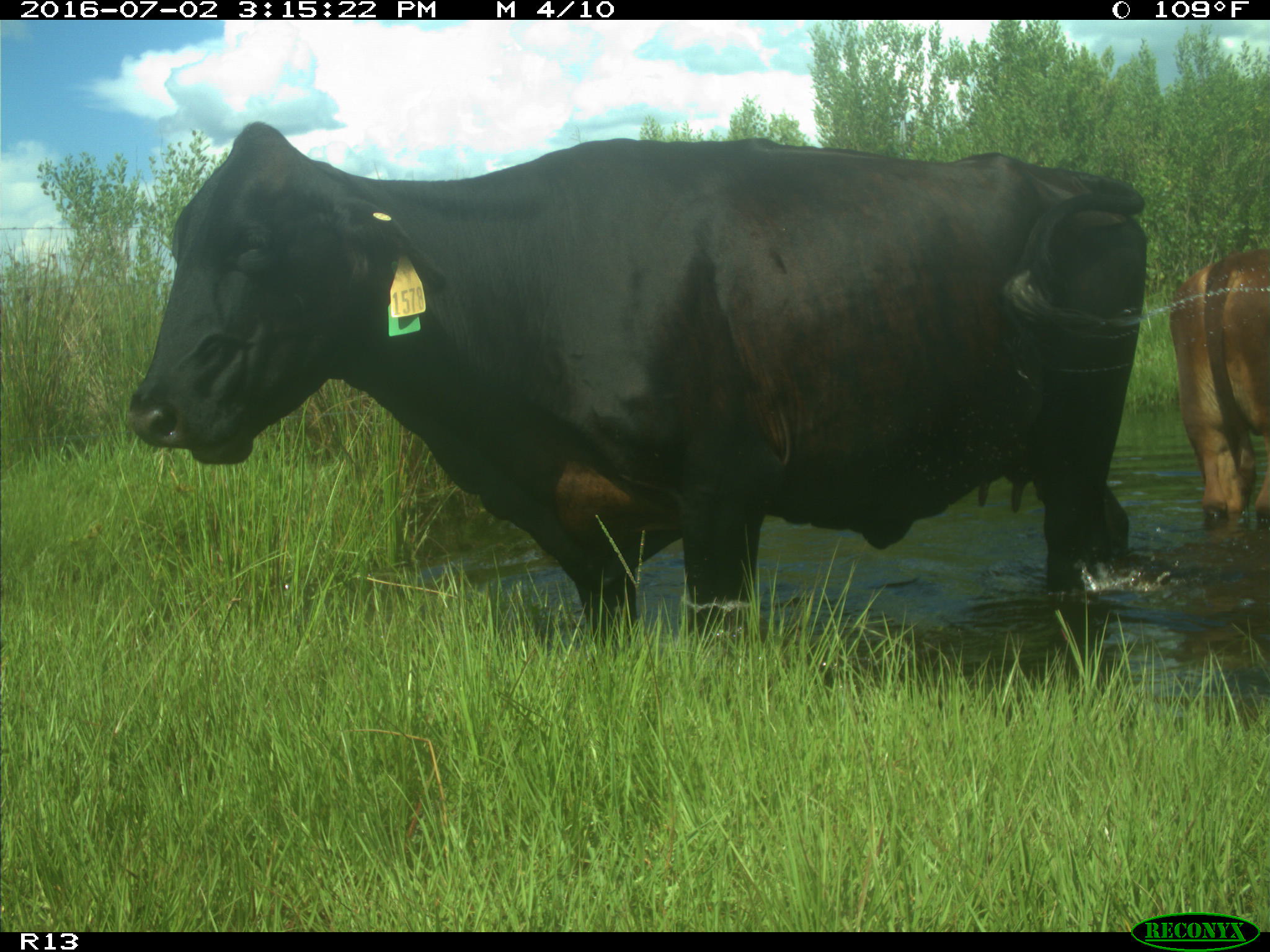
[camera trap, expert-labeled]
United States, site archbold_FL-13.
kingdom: Animalia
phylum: Chordata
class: Mammalia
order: Artiodactyla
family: Bovidae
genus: Bos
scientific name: Bos taurus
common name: domestic cow